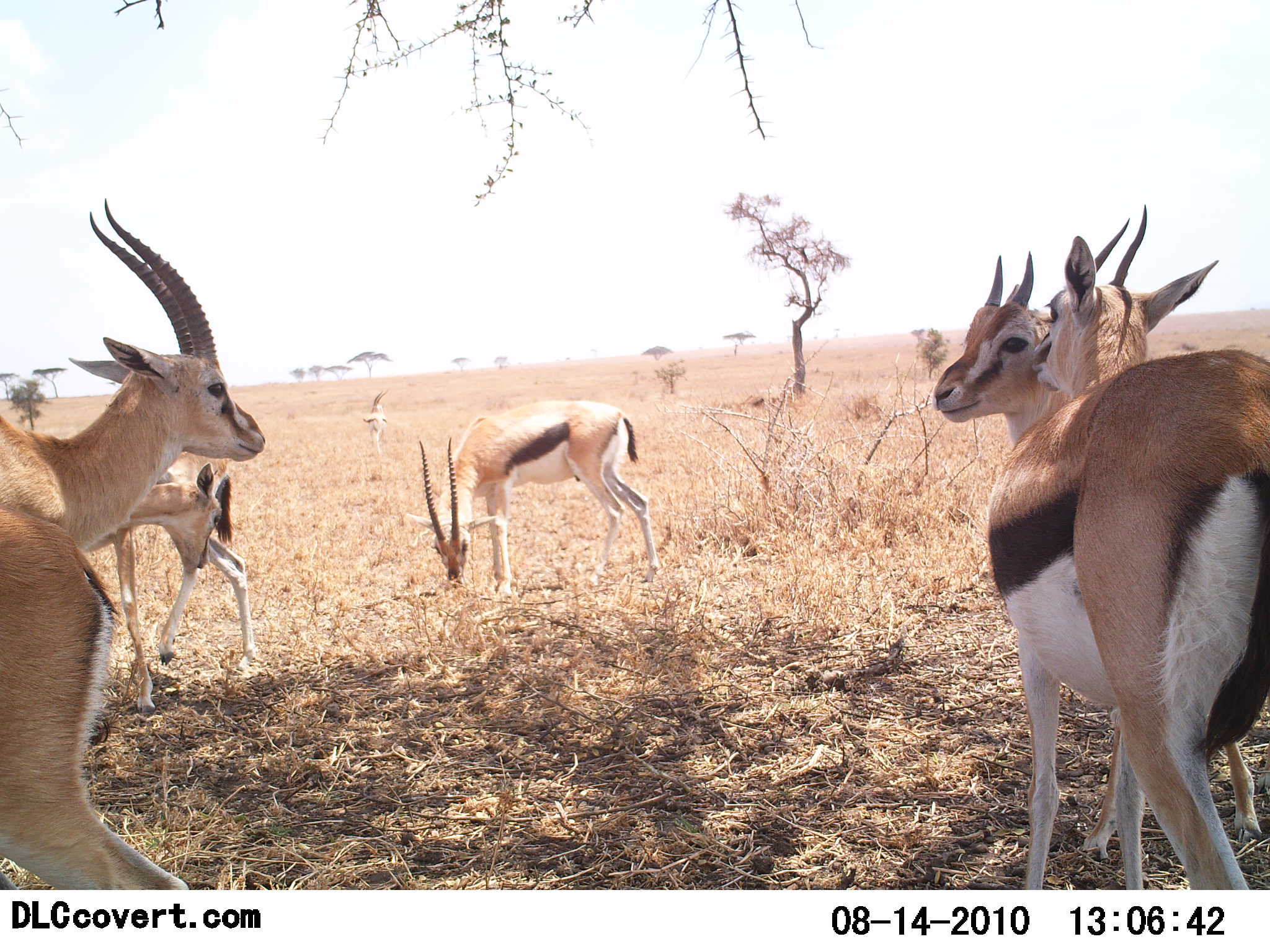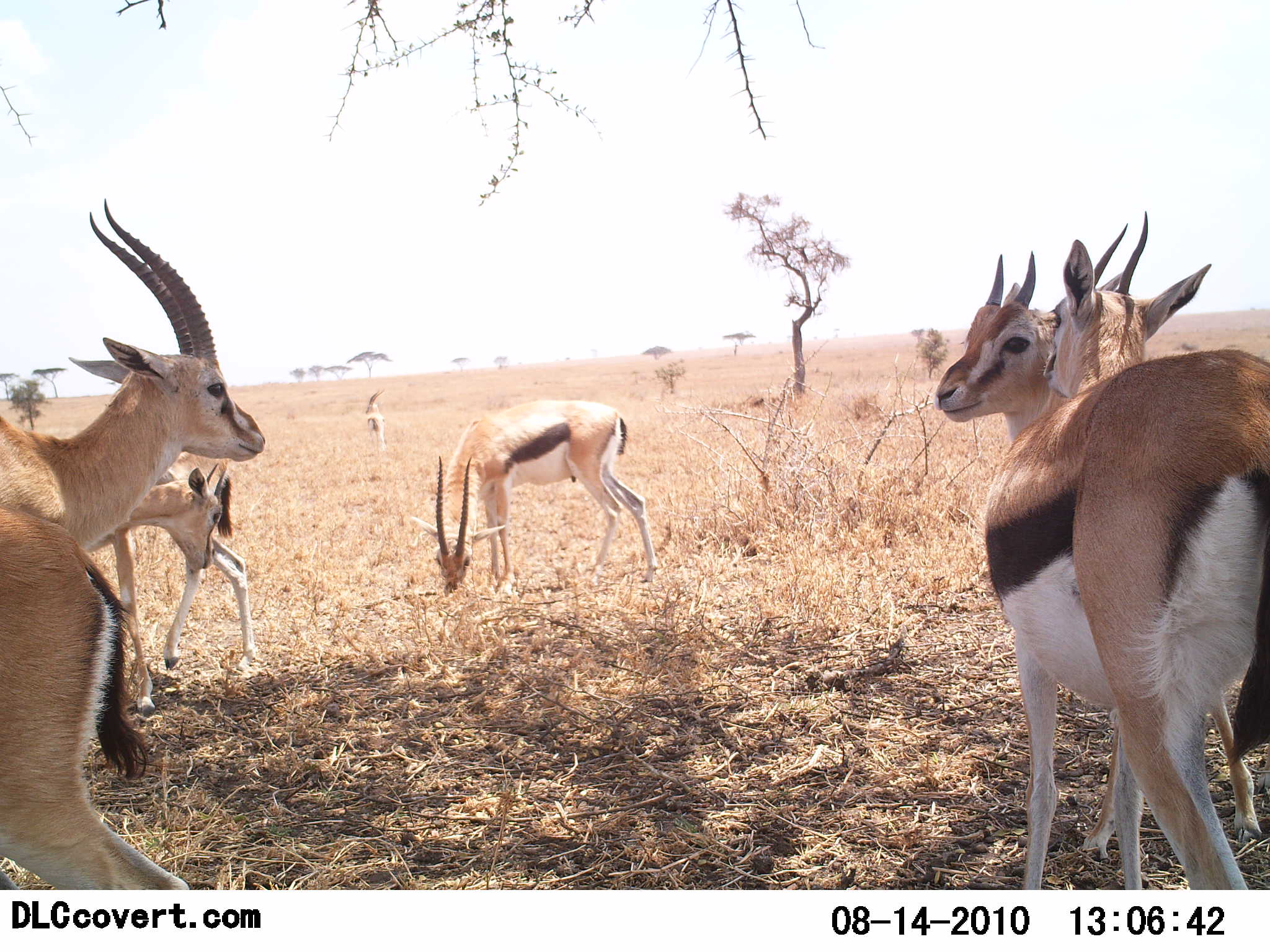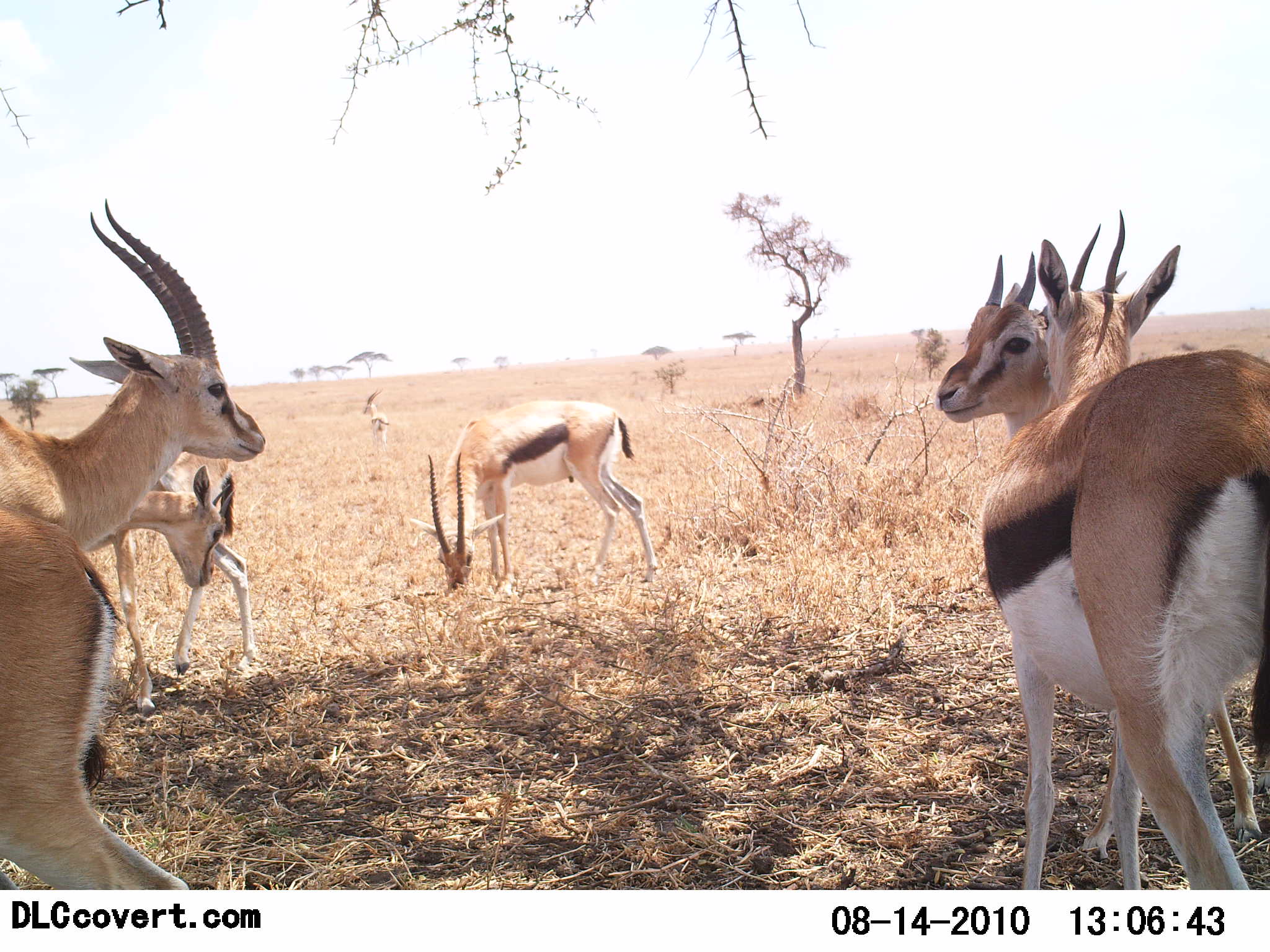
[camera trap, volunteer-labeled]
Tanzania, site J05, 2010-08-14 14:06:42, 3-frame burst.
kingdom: Animalia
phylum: Chordata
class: Mammalia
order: Artiodactyla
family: Bovidae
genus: Eudorcas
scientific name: Eudorcas thomsonii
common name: thomson's gazelle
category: gazellethomsons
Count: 7.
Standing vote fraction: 72%.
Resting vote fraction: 11%.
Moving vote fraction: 6%.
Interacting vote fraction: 44%.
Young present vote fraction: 6%.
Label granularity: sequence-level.